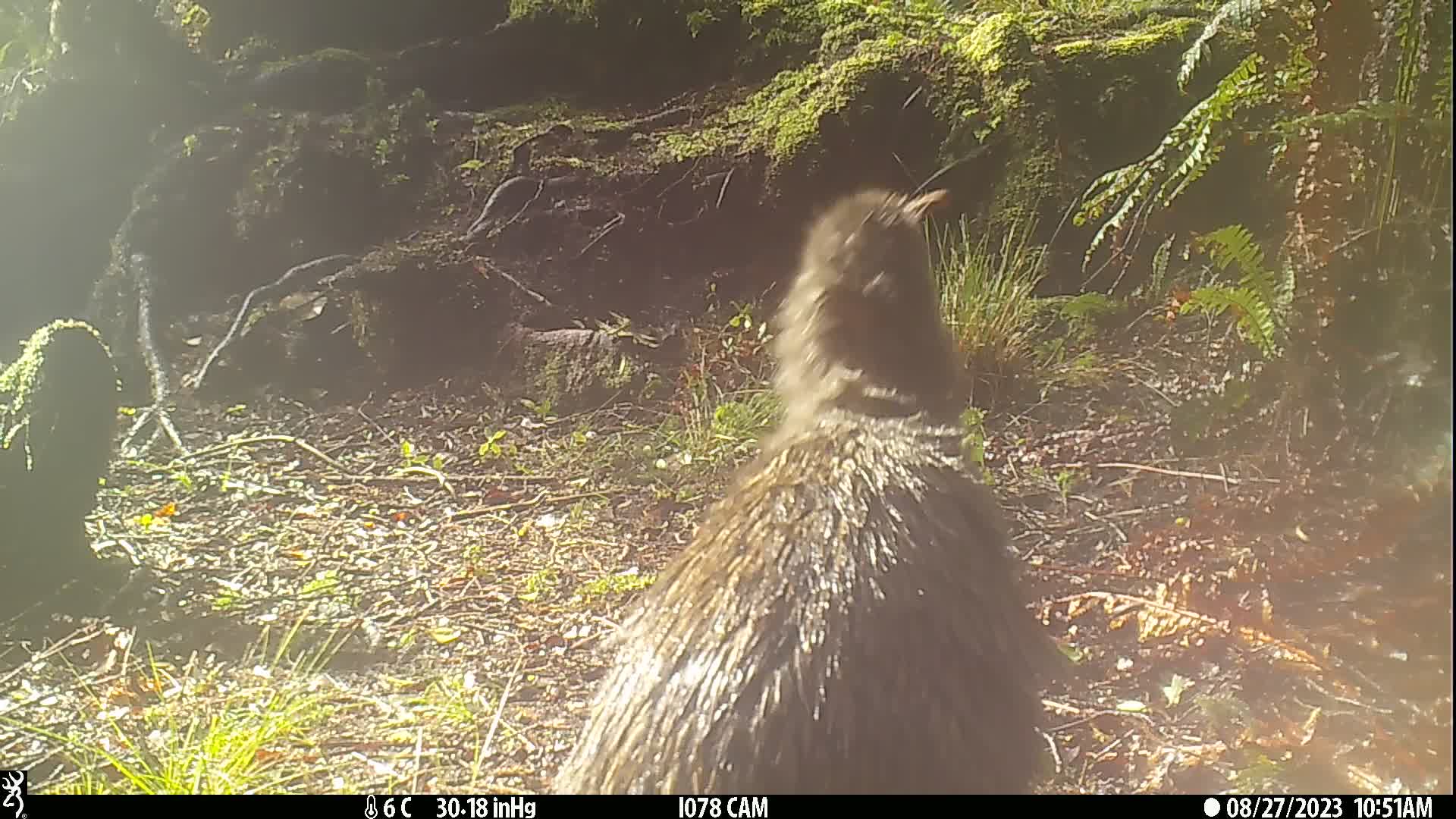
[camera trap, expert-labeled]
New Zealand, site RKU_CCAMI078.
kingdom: Animalia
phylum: Chordata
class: Aves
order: Apterygiformes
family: Apterygidae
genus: Apteryx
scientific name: Apteryx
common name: kiwi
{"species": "kiwi (Apteryx)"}